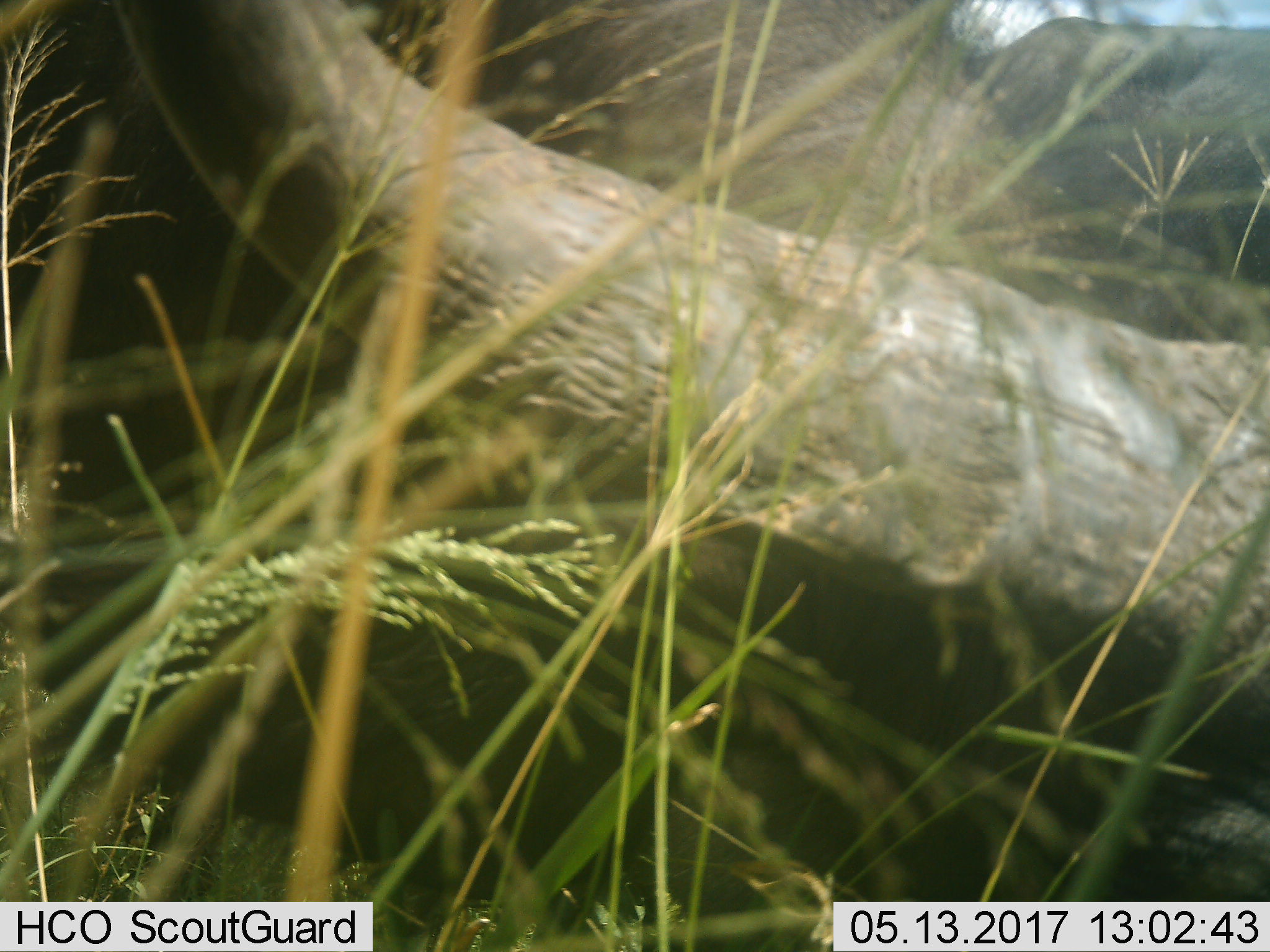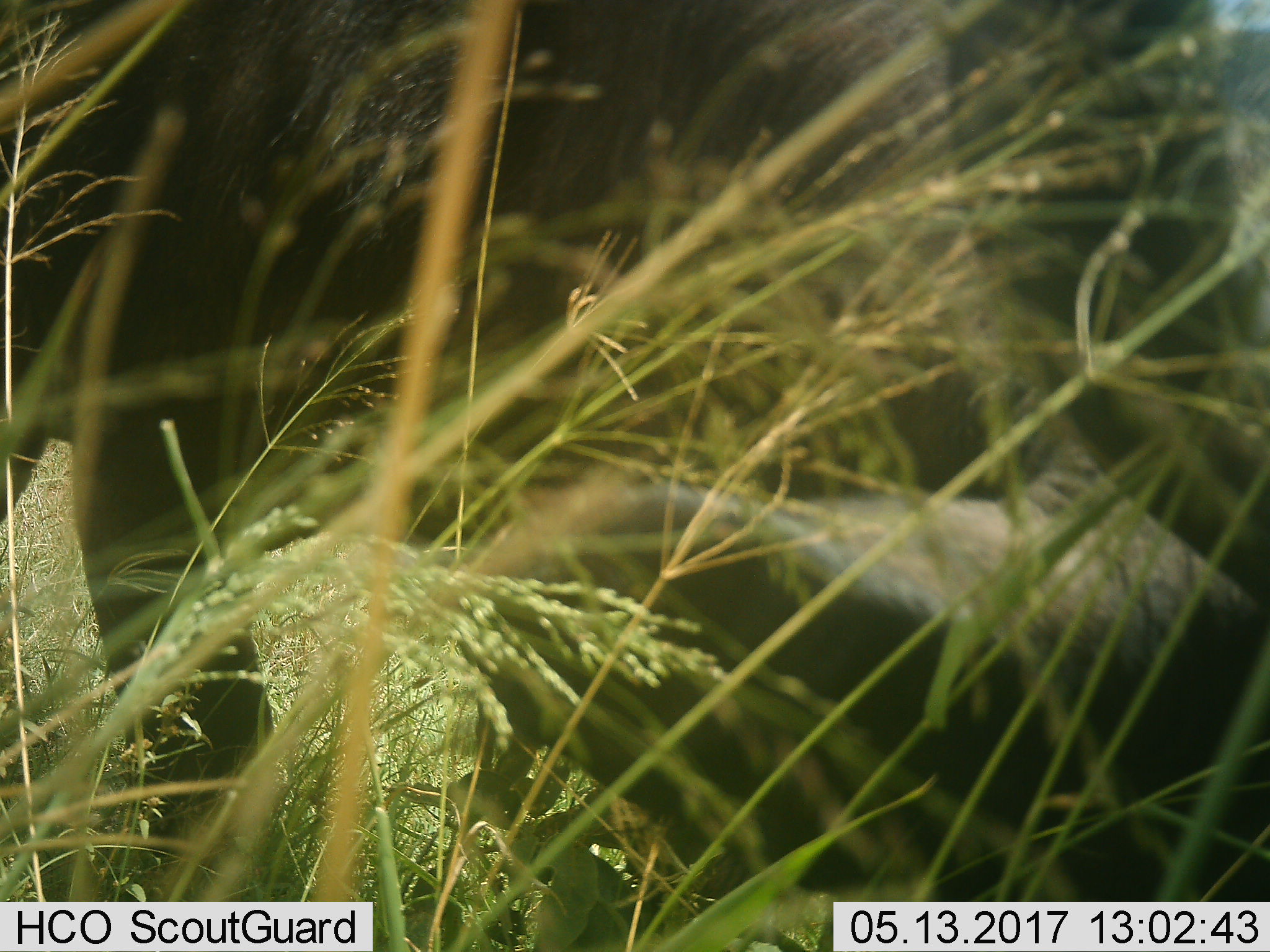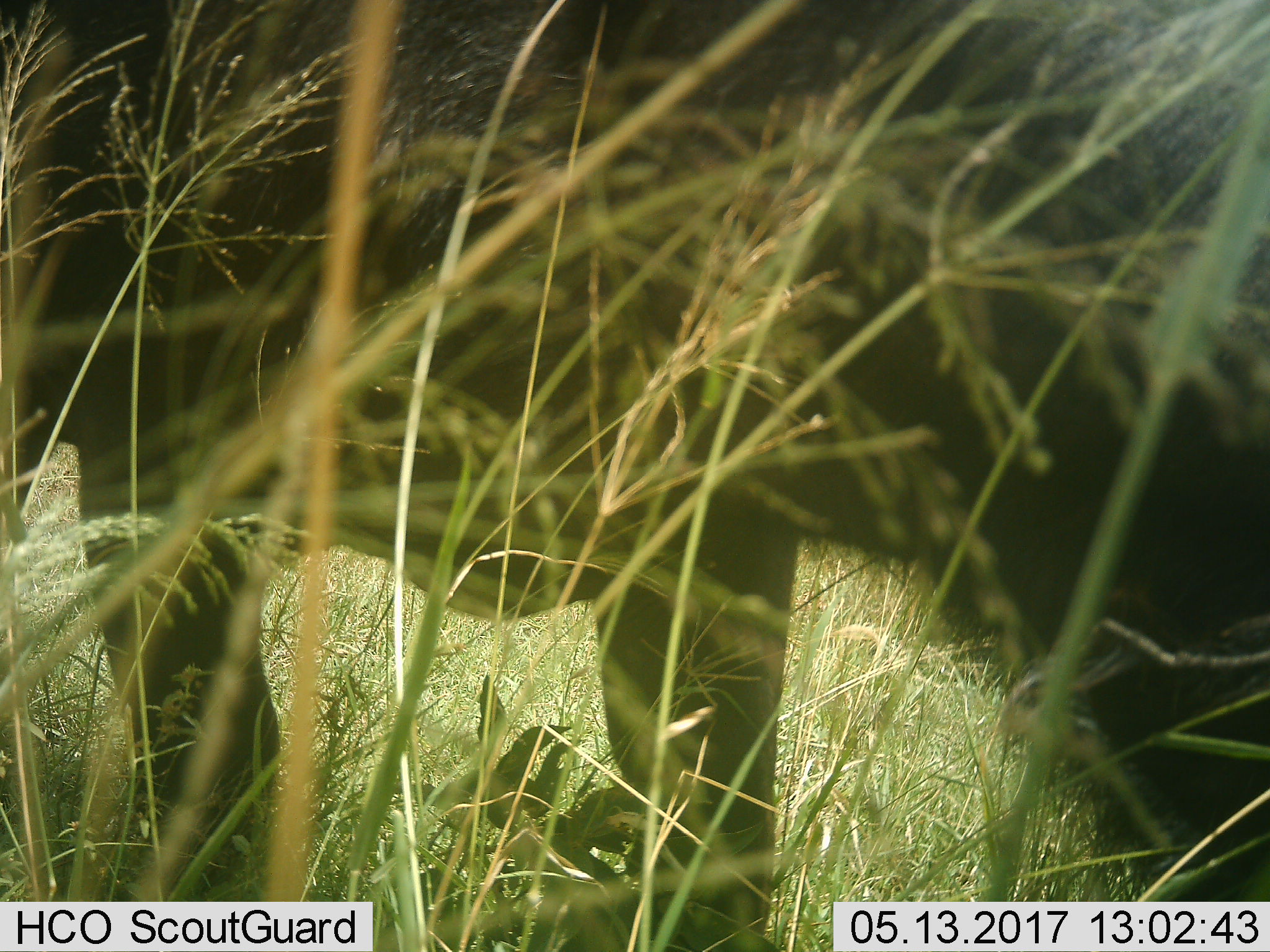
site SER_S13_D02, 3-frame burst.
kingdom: Animalia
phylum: Chordata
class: Mammalia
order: Artiodactyla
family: Bovidae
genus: Syncerus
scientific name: Syncerus caffer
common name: african buffalo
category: buffalo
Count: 1.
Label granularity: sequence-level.